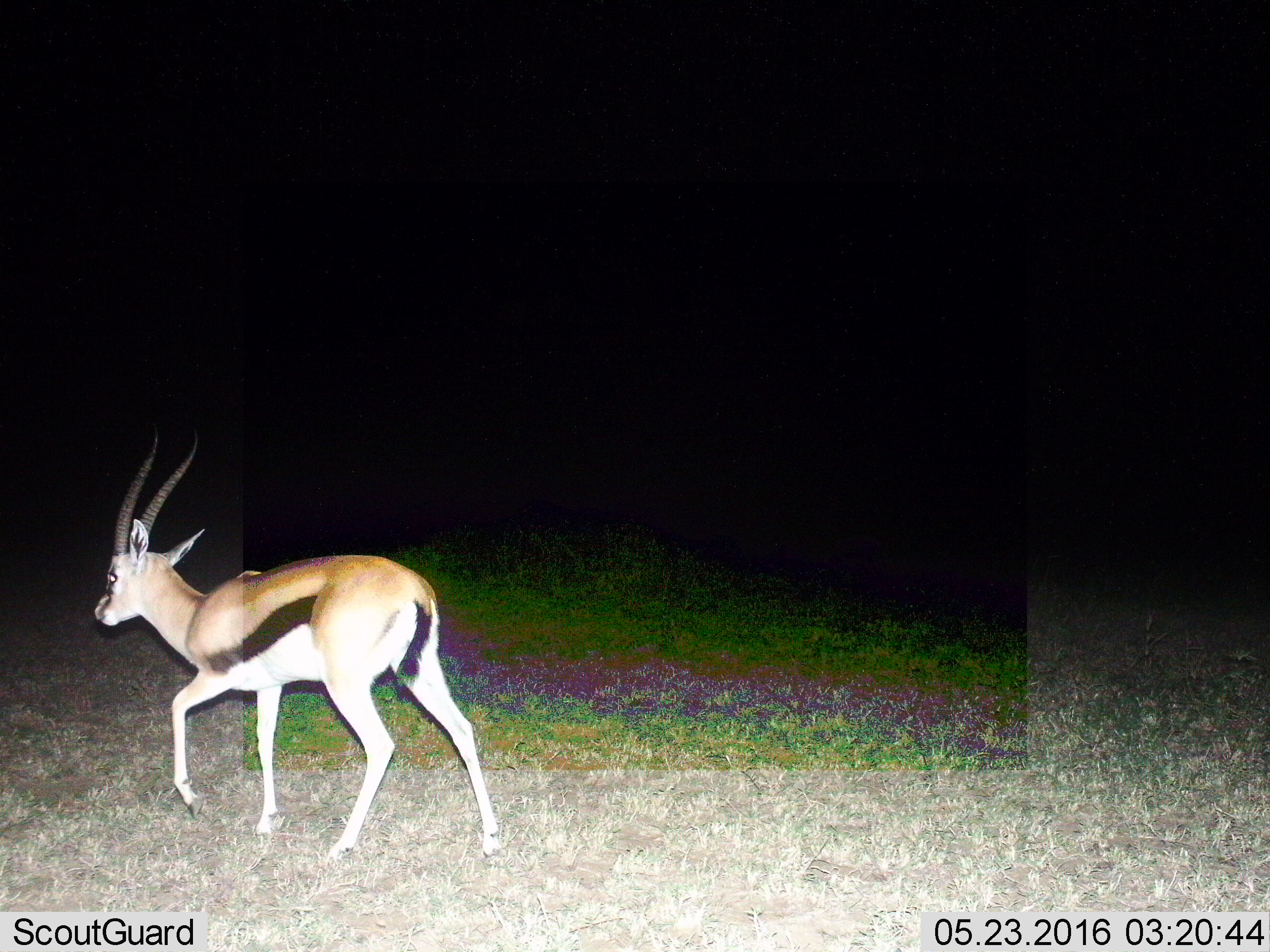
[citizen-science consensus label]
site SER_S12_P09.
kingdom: Animalia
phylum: Chordata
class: Mammalia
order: Artiodactyla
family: Bovidae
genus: Eudorcas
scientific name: Eudorcas thomsonii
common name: thomson's gazelle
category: gazellethomsons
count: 1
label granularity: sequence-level